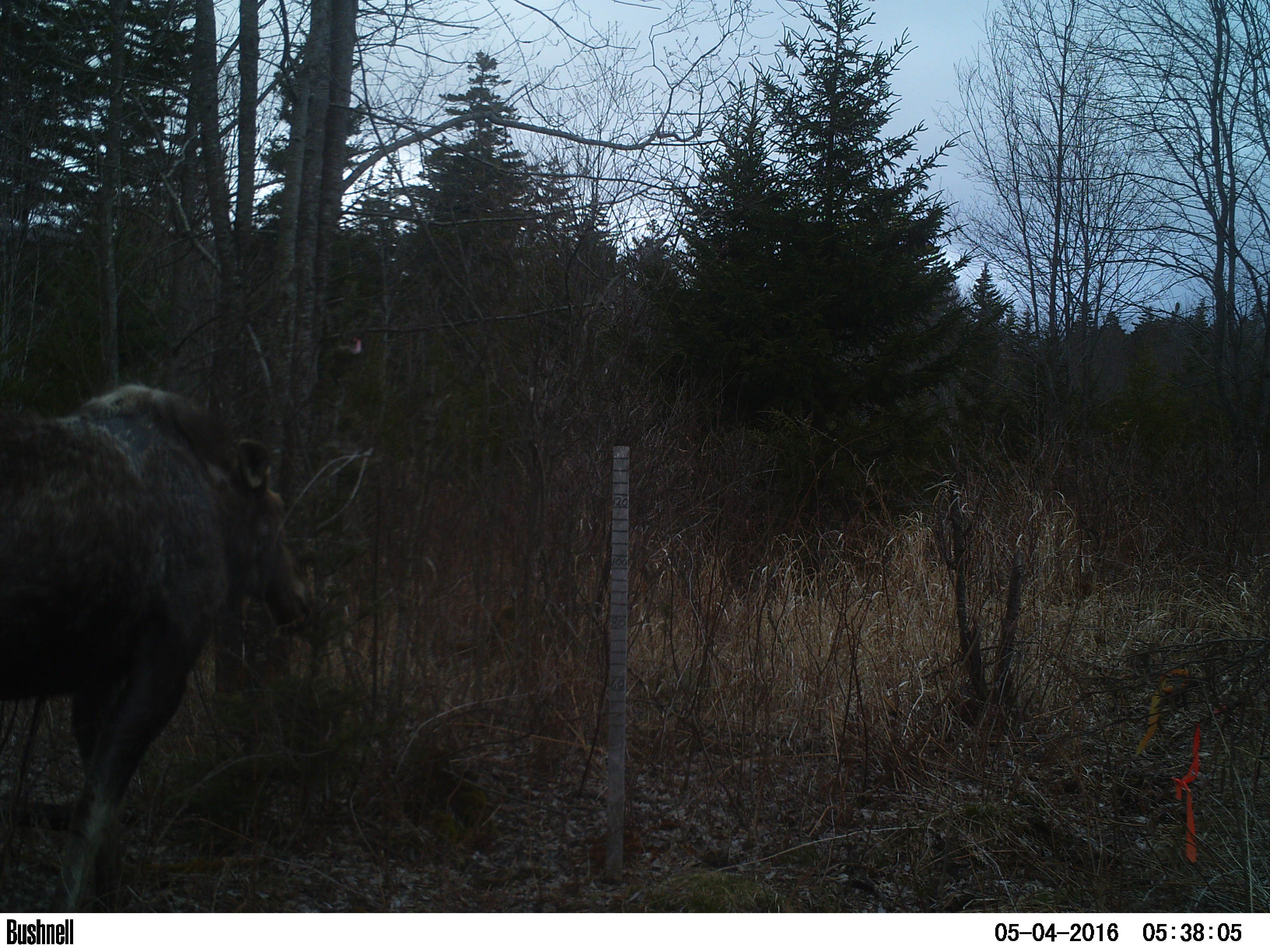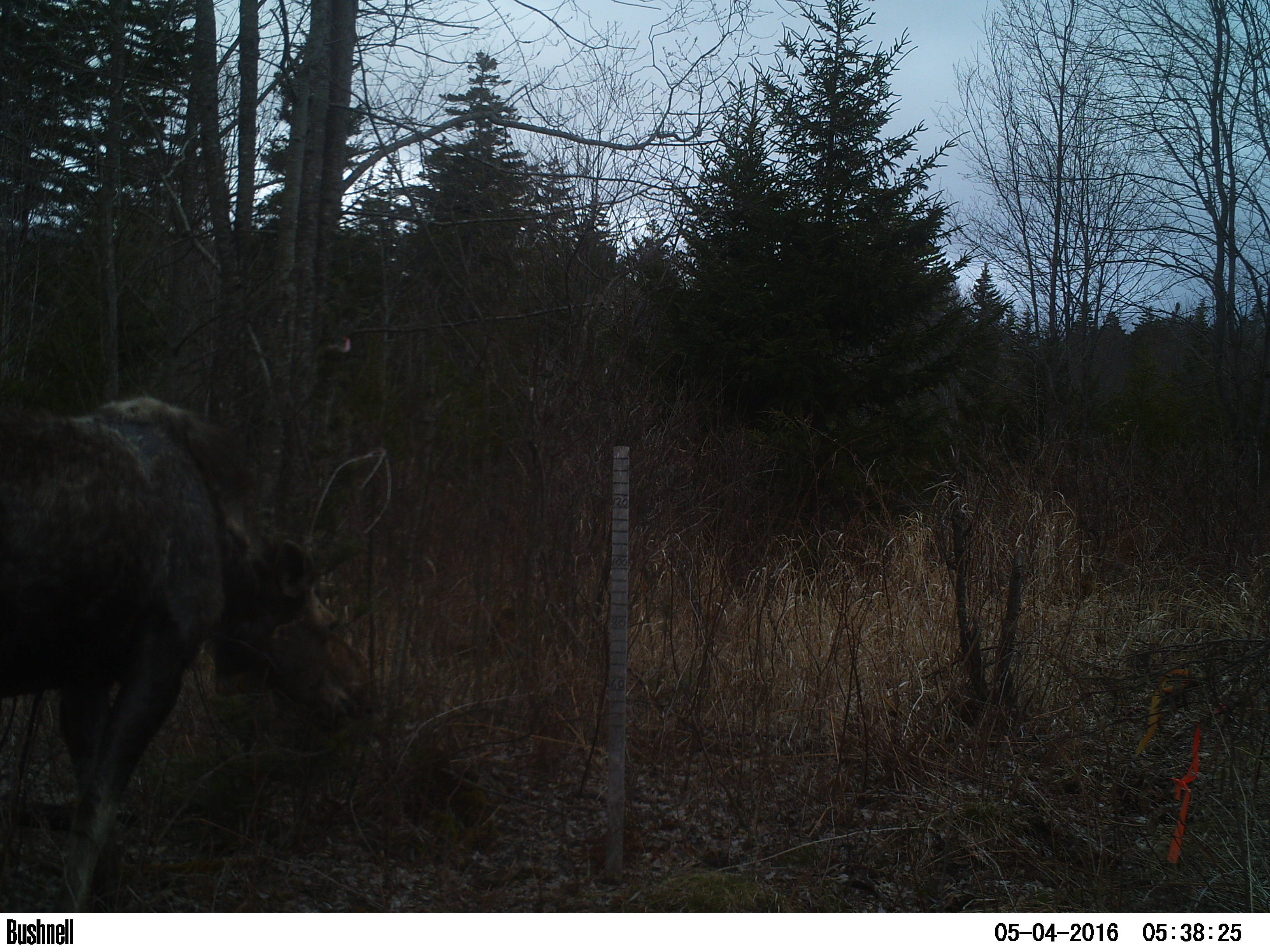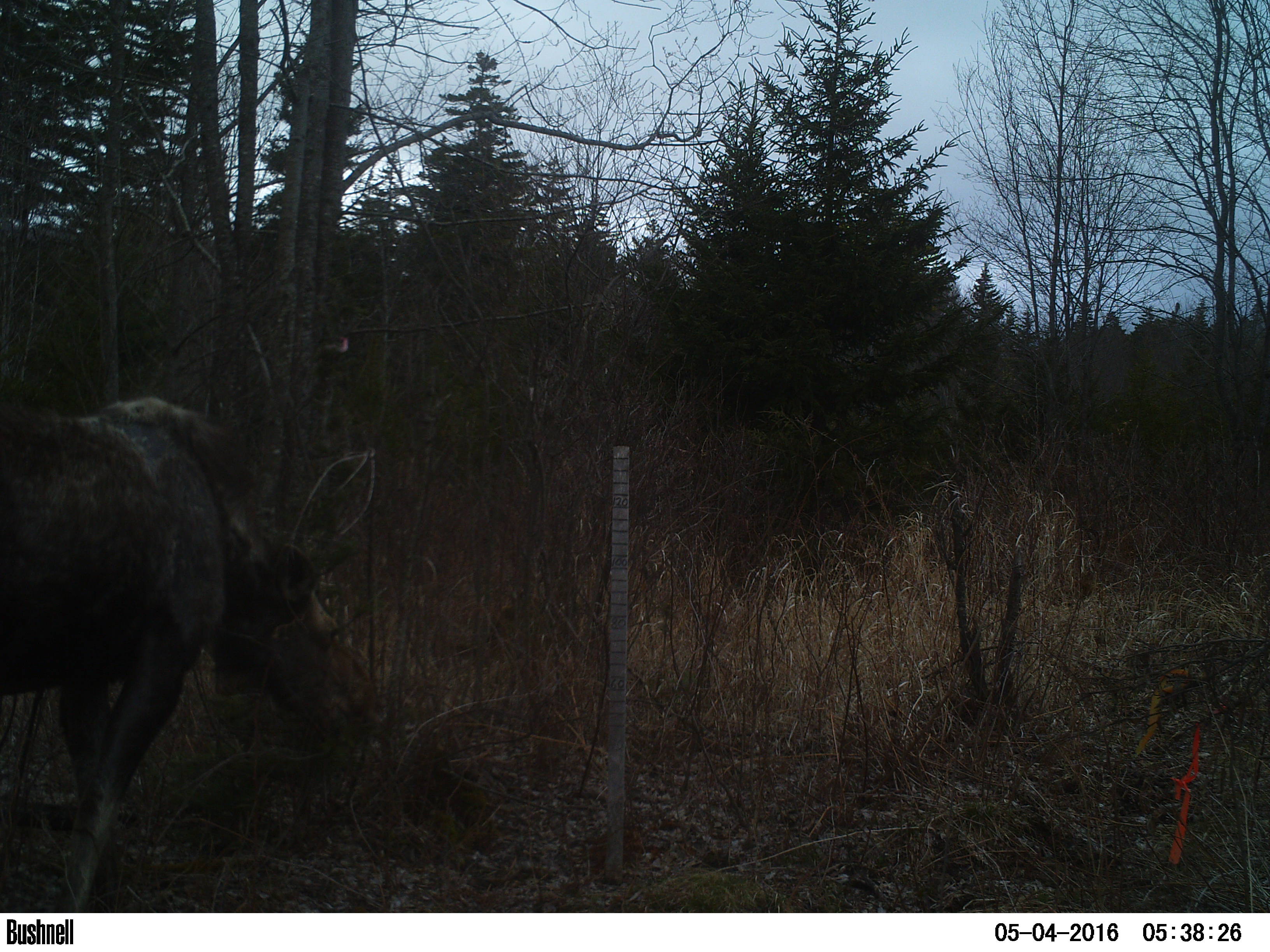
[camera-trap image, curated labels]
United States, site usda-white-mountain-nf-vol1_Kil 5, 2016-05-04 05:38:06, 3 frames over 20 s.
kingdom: Animalia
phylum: Chordata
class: Mammalia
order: Artiodactyla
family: Cervidae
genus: Alces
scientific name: Alces alces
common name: moose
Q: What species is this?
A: Moose (Alces alces).